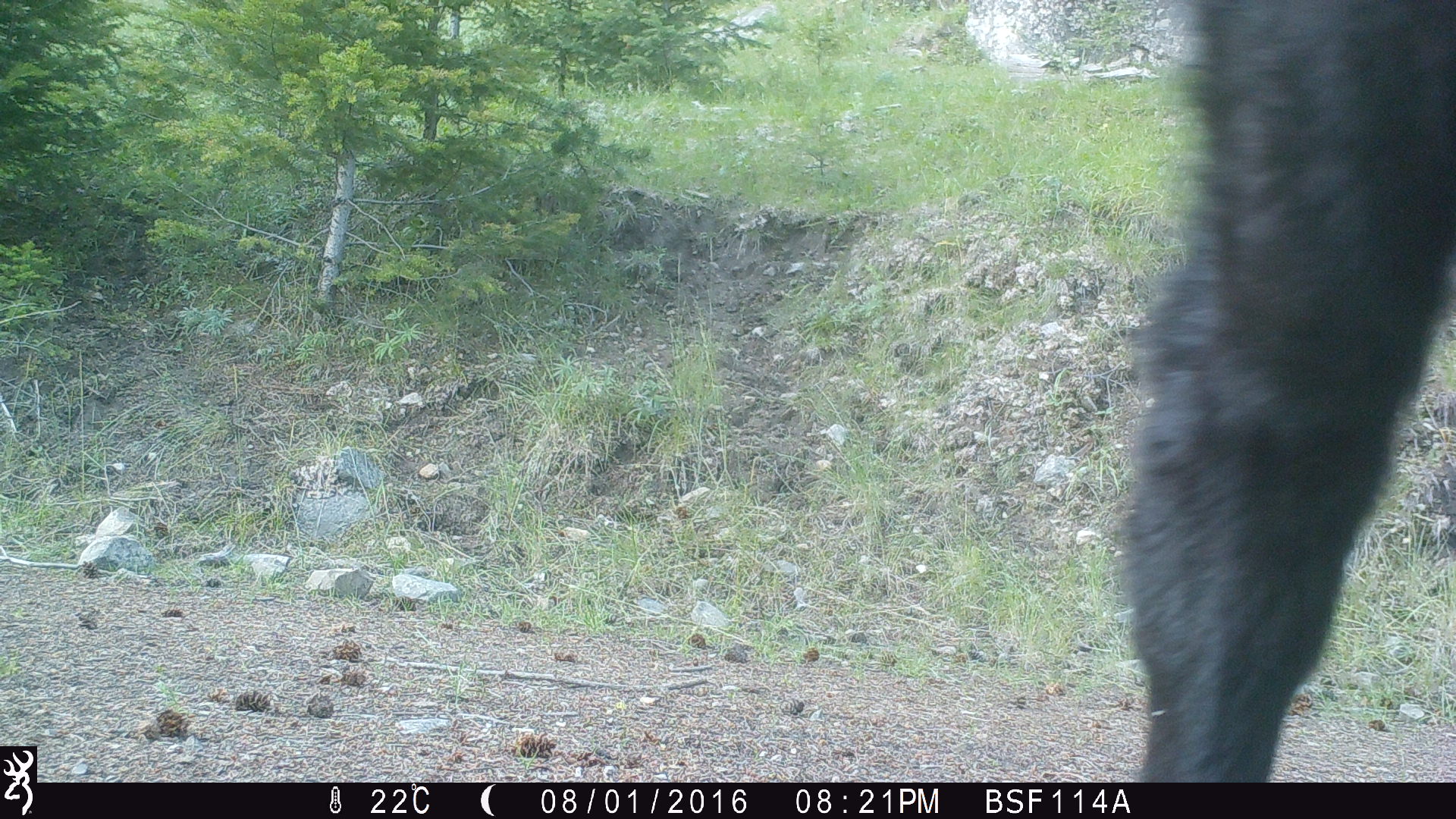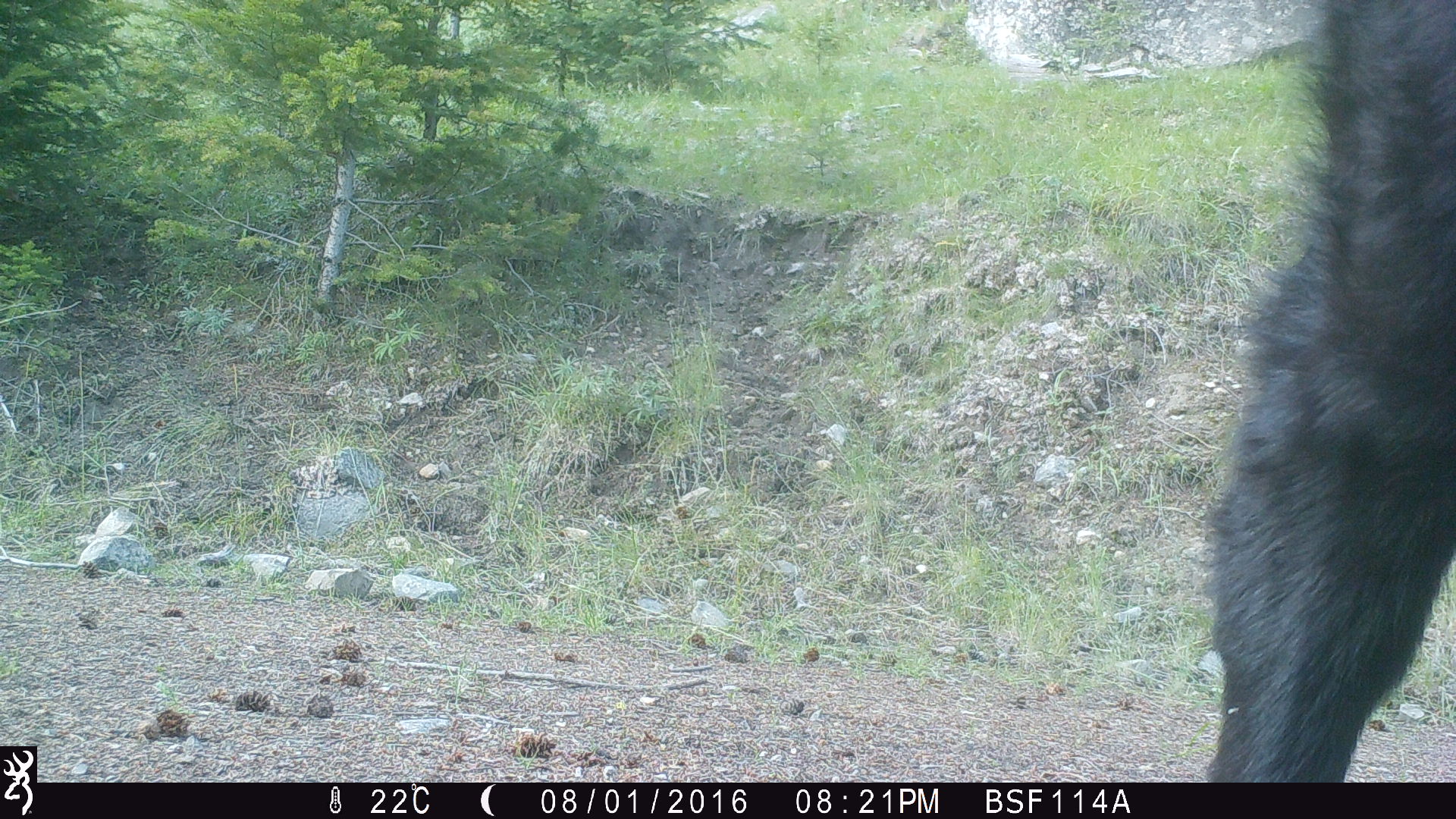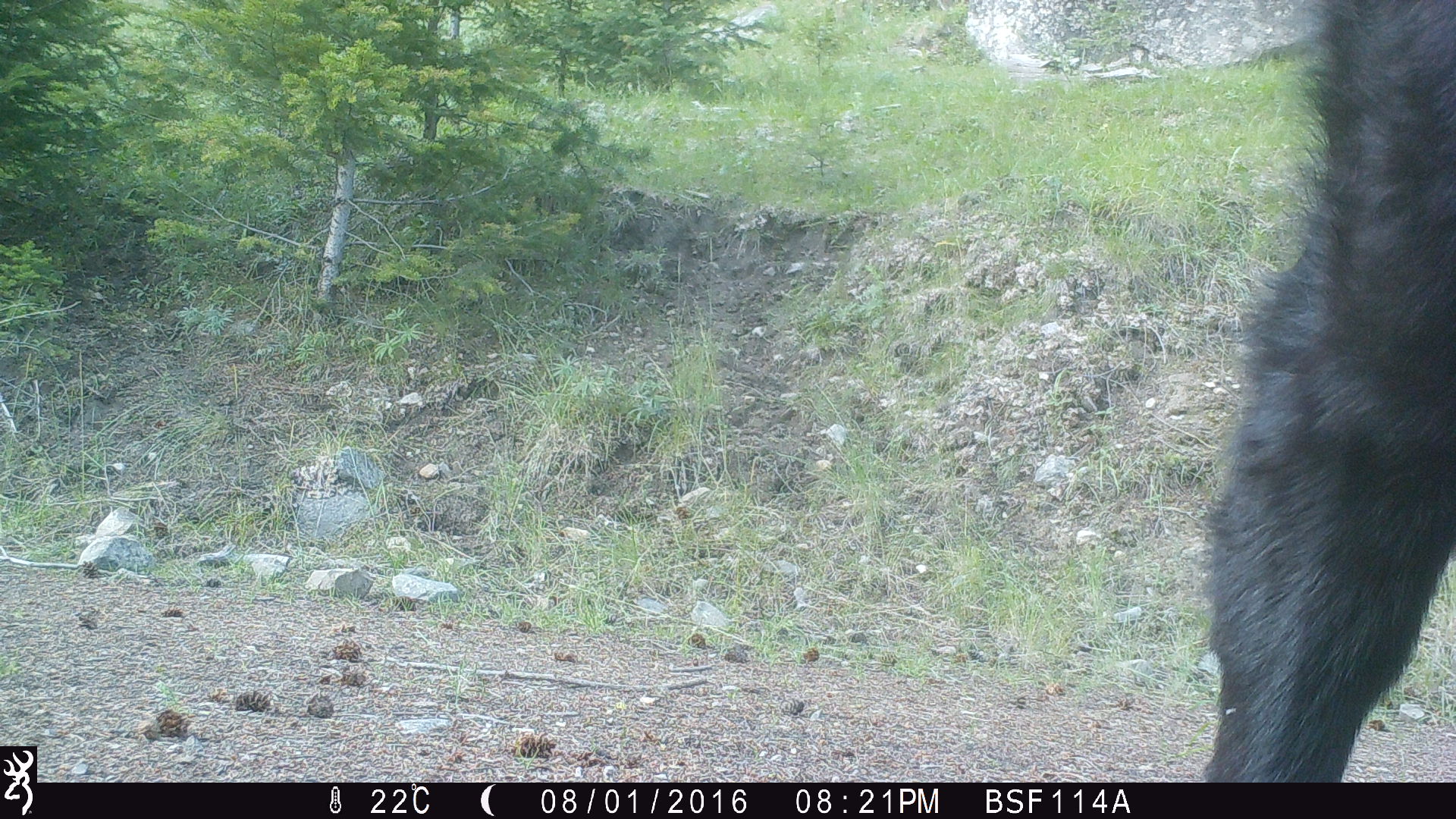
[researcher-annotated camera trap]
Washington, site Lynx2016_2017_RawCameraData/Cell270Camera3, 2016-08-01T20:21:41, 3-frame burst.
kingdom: Animalia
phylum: Chordata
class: Mammalia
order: Artiodactyla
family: Bovidae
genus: Bos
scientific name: Bos taurus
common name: domestic cattle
Domestic cattle (Bos taurus). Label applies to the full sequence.